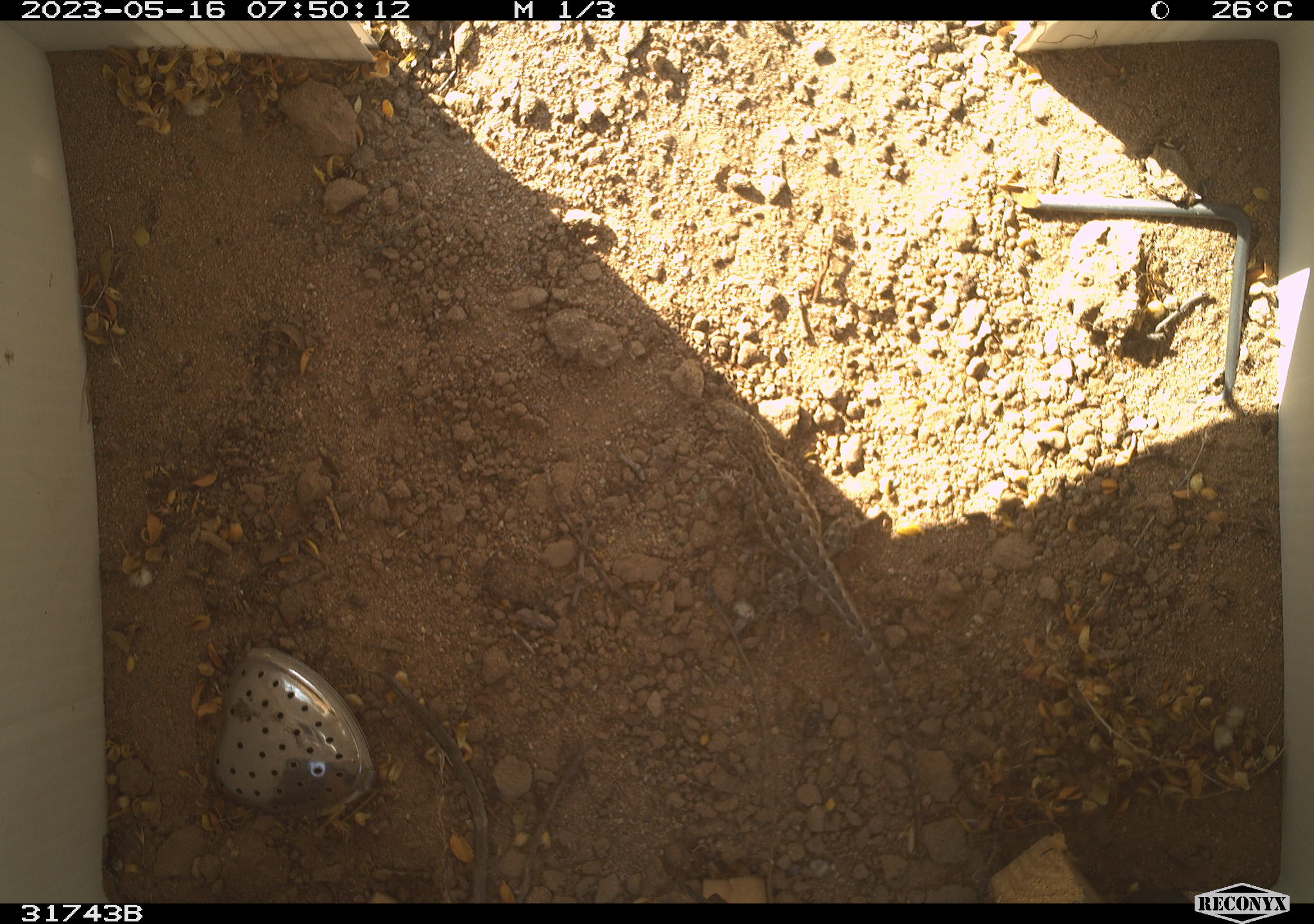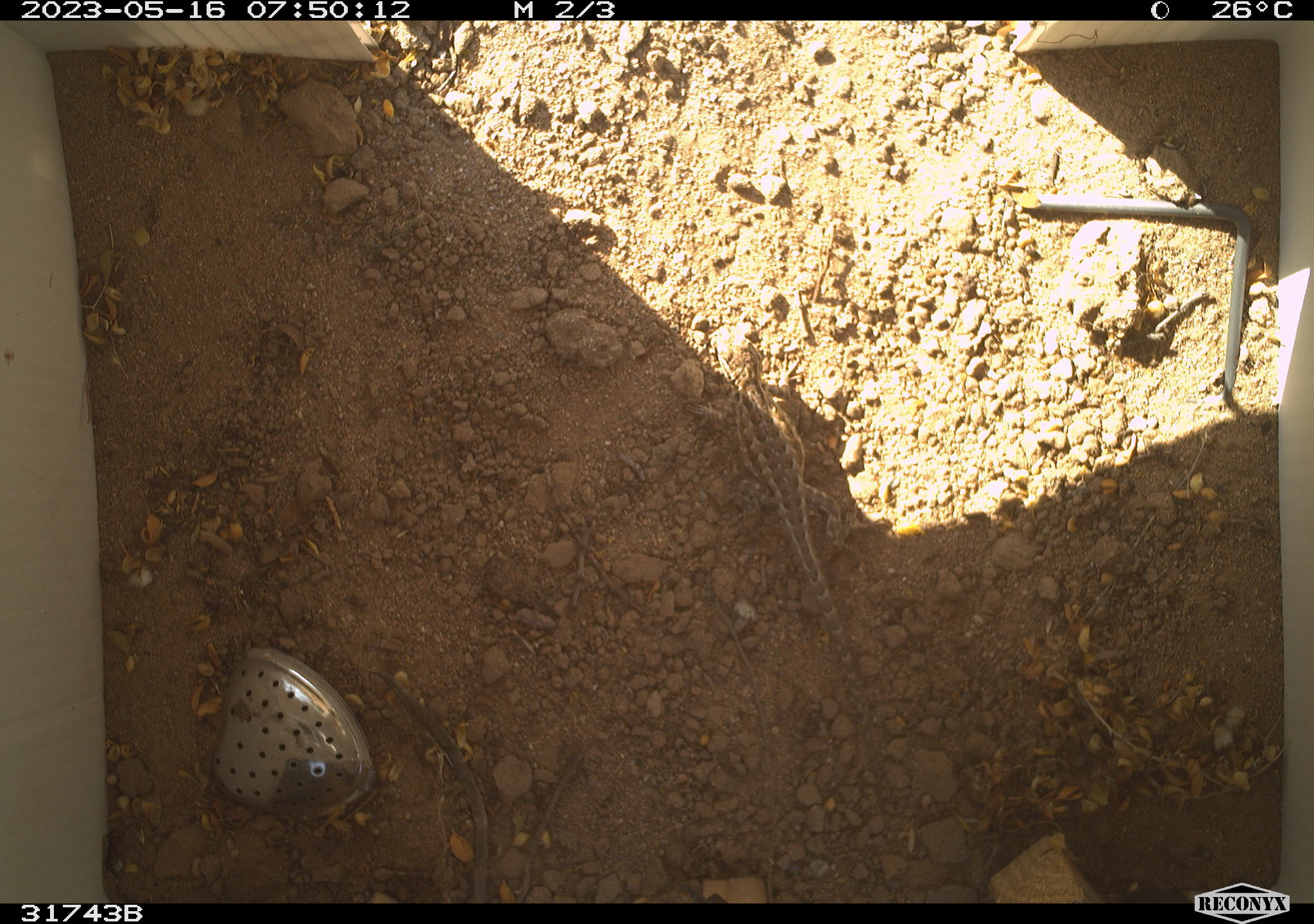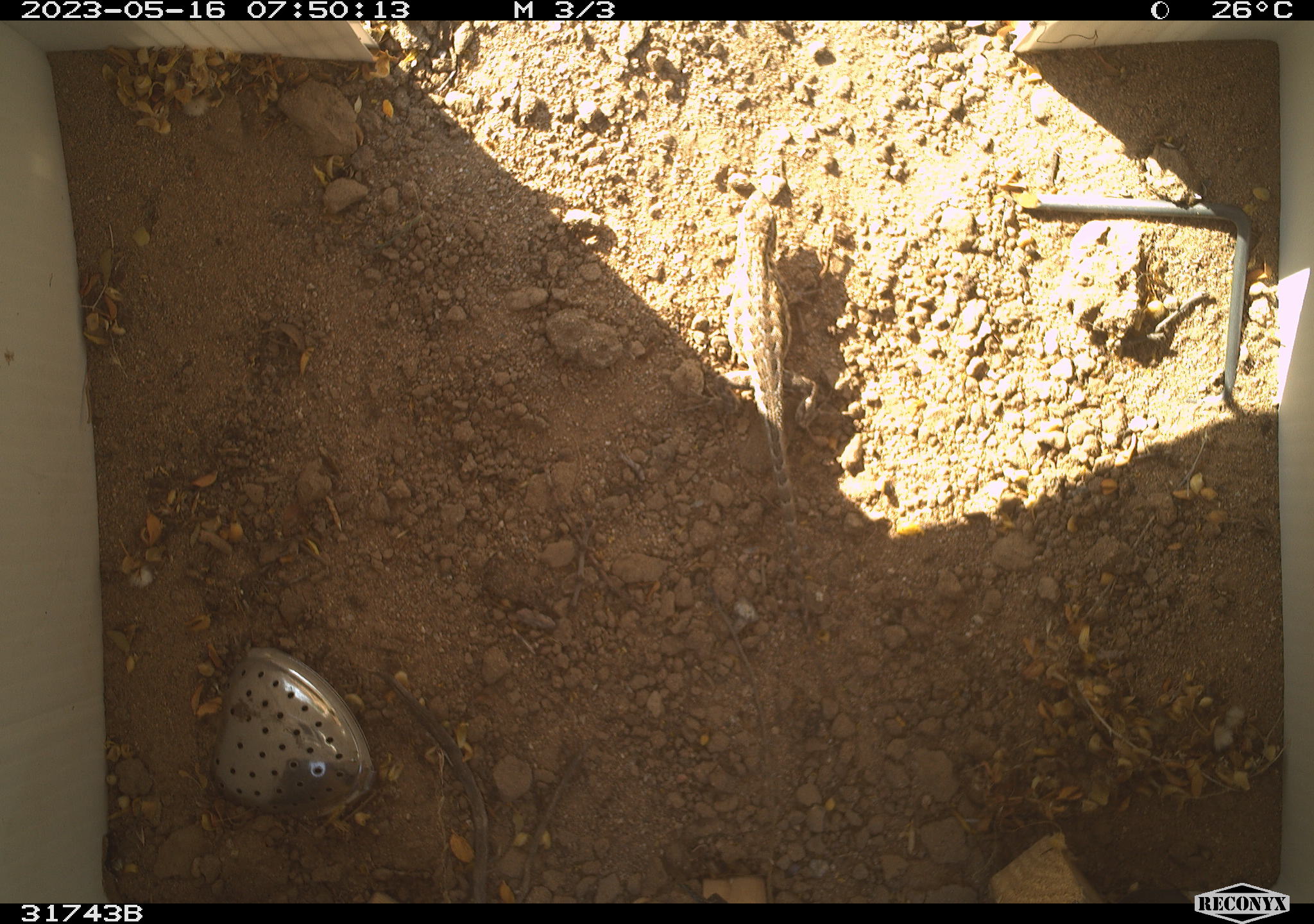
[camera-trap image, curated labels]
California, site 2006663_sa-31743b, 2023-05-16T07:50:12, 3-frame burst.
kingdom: Animalia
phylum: Chordata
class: Reptilia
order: Squamata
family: Phrynosomatidae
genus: Sceloporus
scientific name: Sceloporus graciosus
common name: common sagebrush lizard